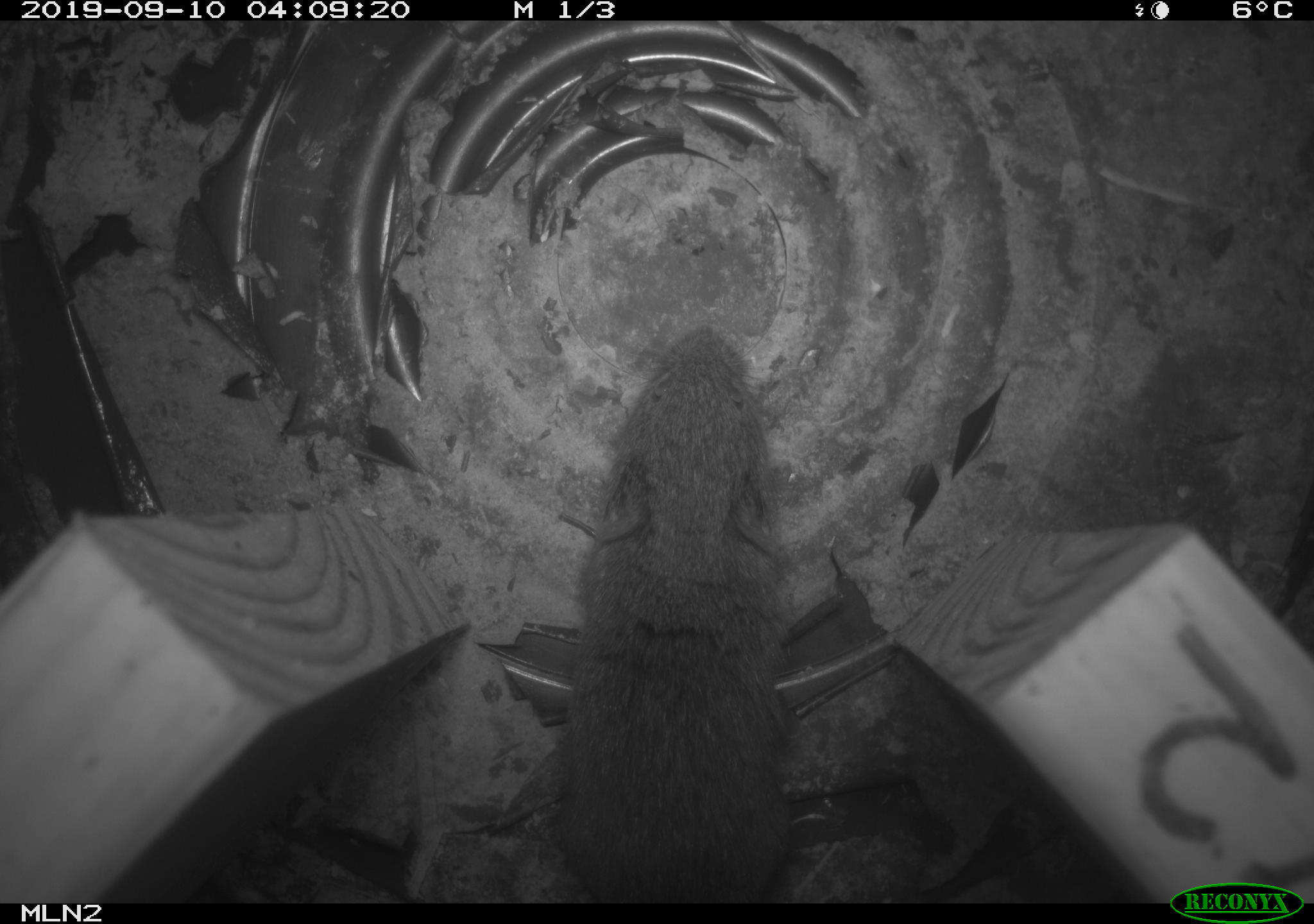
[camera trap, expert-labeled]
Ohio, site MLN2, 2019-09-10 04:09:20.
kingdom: Animalia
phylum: Chordata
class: Mammalia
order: Rodentia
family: Cricetidae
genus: Microtus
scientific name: Microtus pennsylvanicus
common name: meadow vole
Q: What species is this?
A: Meadow vole (Microtus pennsylvanicus).